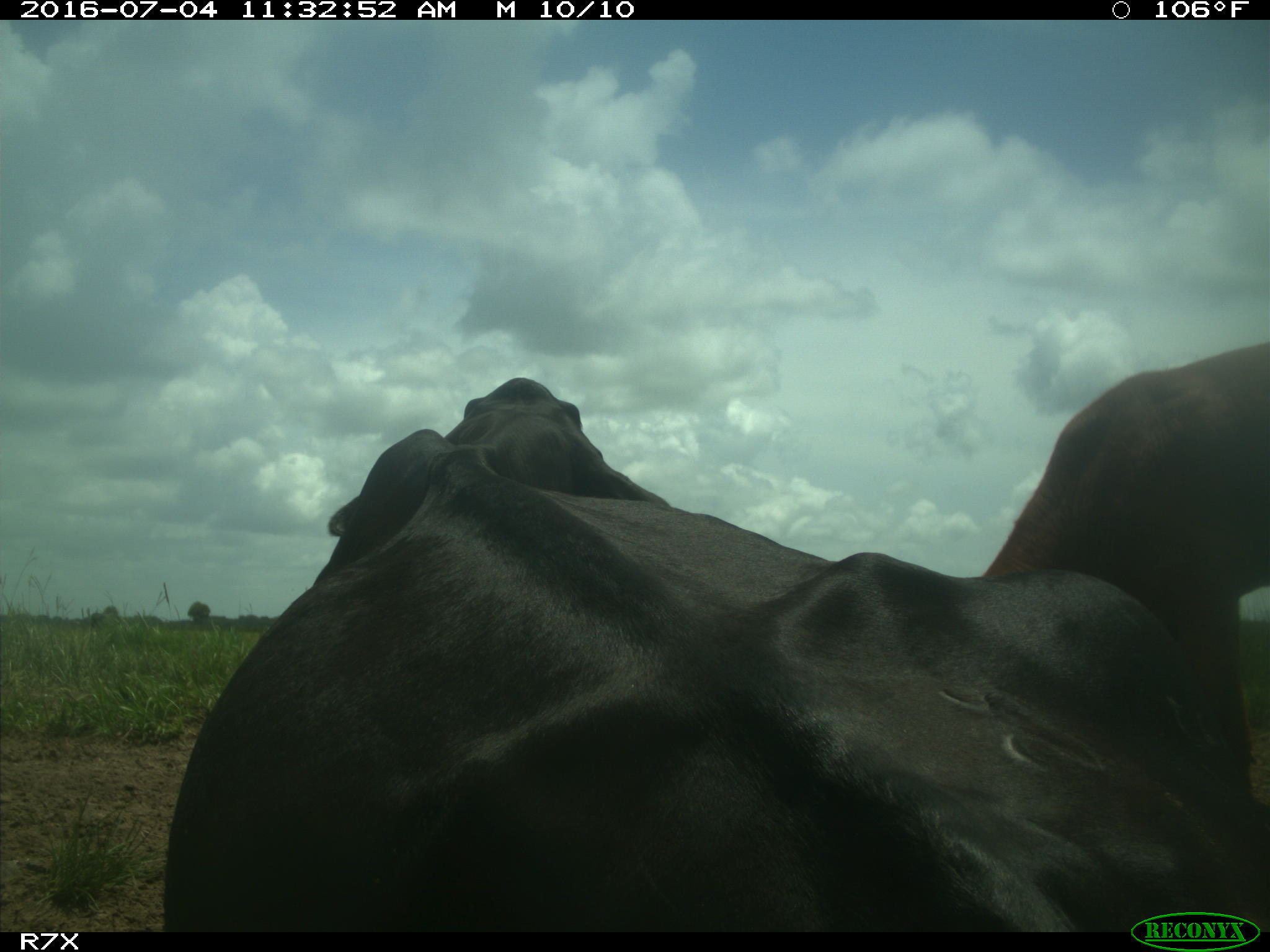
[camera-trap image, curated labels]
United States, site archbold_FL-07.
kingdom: Animalia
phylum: Chordata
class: Mammalia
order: Artiodactyla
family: Bovidae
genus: Bos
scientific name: Bos taurus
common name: domestic cow